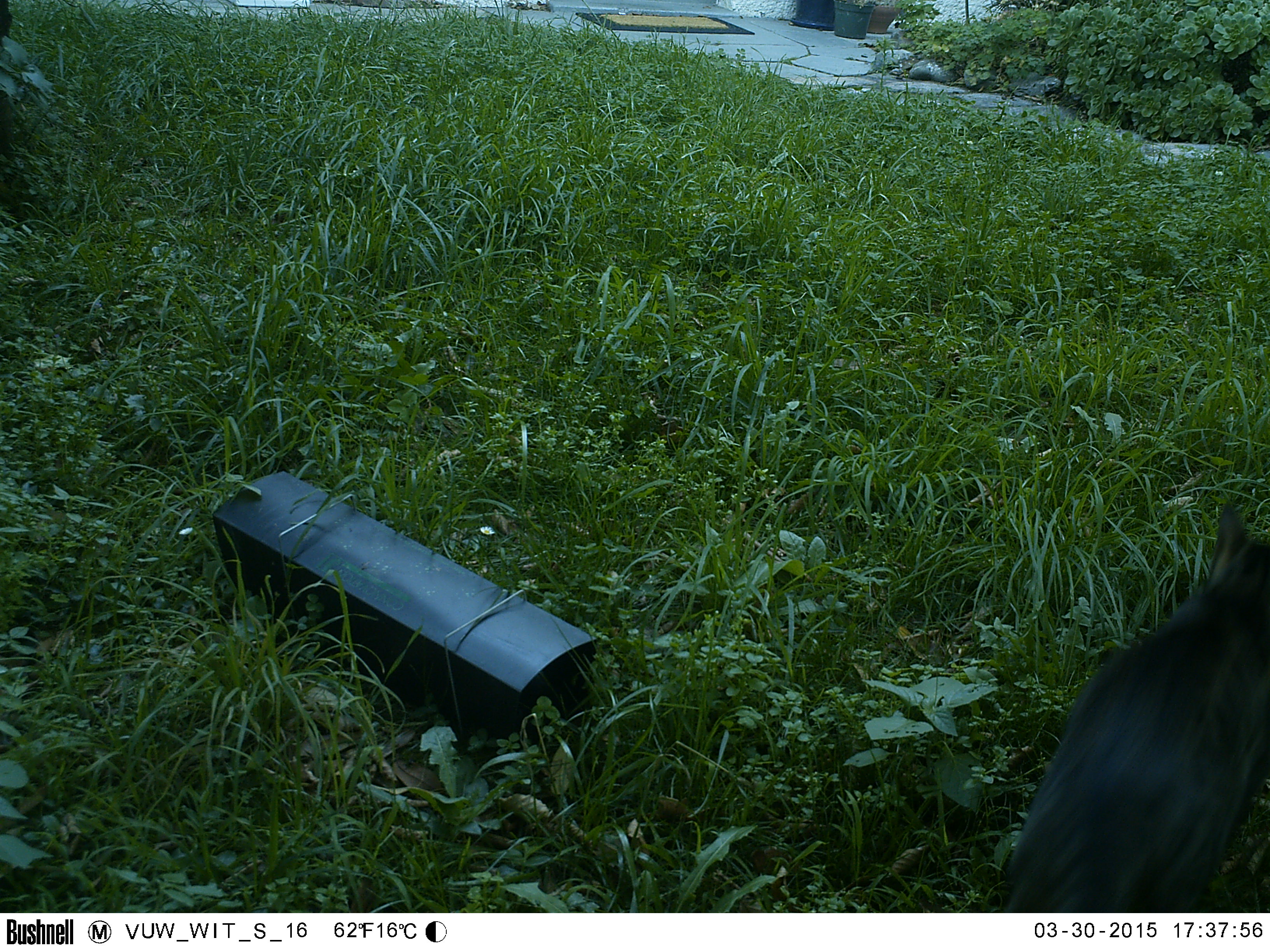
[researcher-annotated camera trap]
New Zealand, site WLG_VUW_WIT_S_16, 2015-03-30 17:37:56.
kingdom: Animalia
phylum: Chordata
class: Mammalia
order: Carnivora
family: Felidae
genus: Felis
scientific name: Felis catus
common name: domestic cat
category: cat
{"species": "cat (domestic cat) (Felis catus)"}